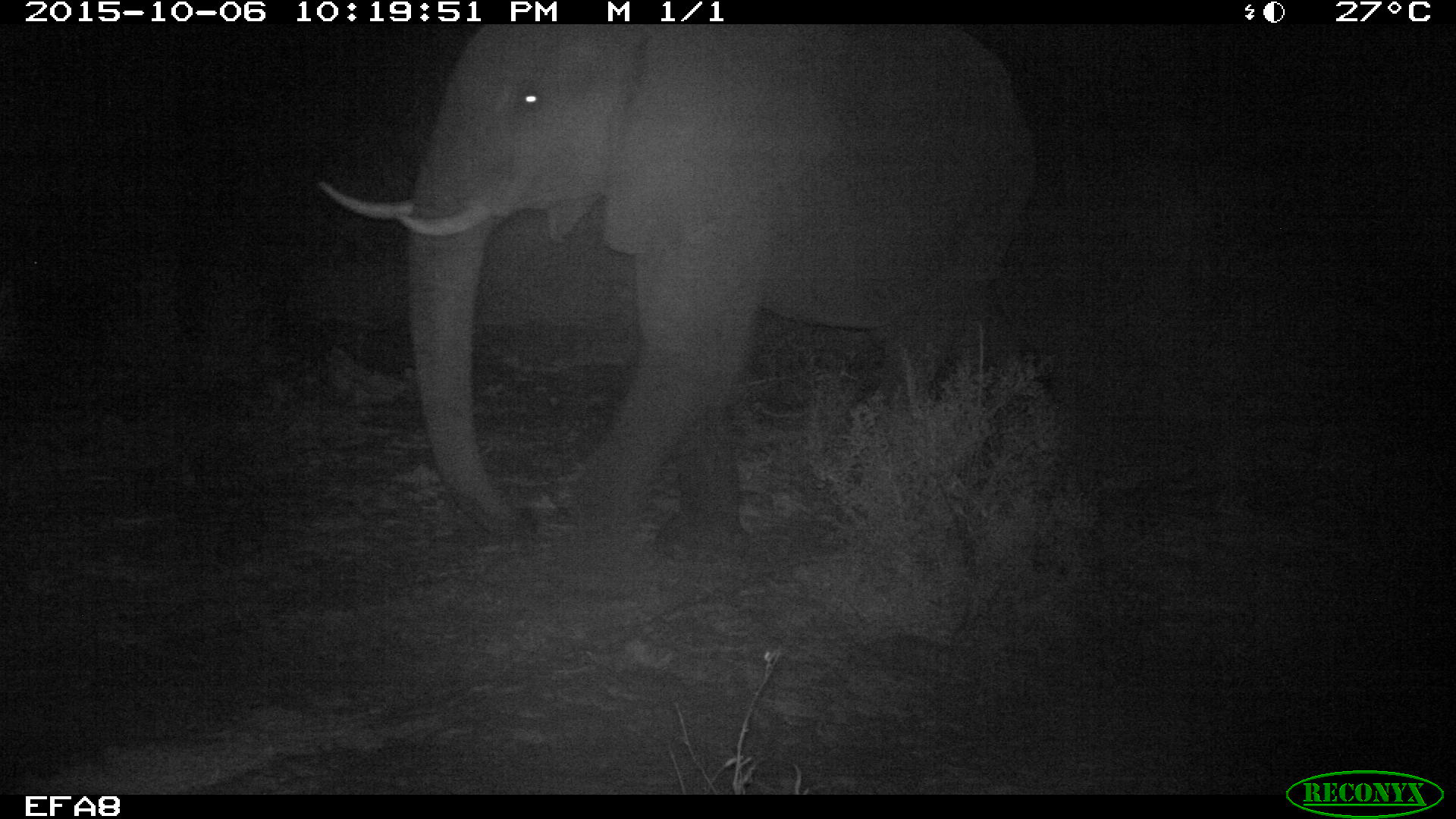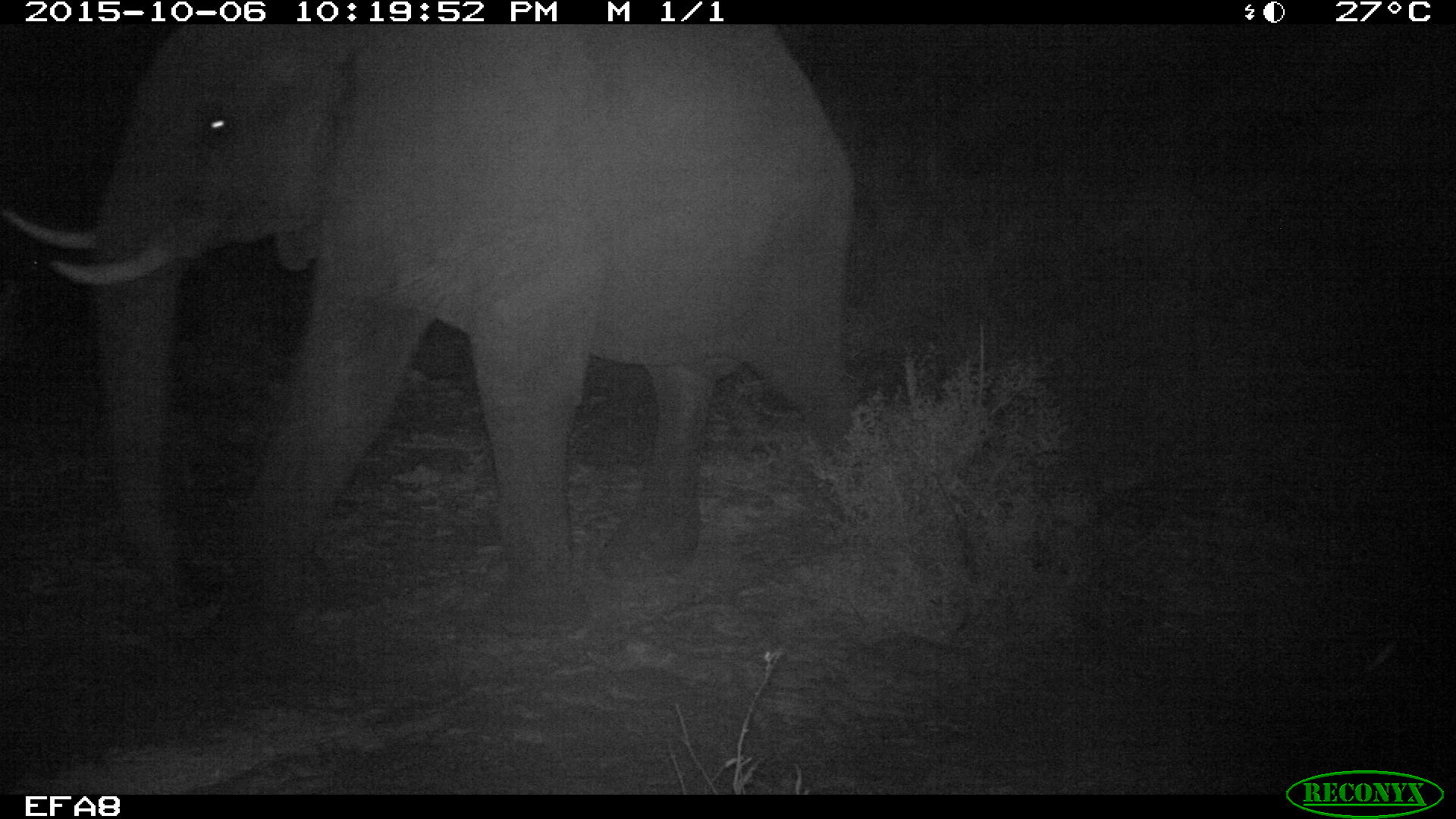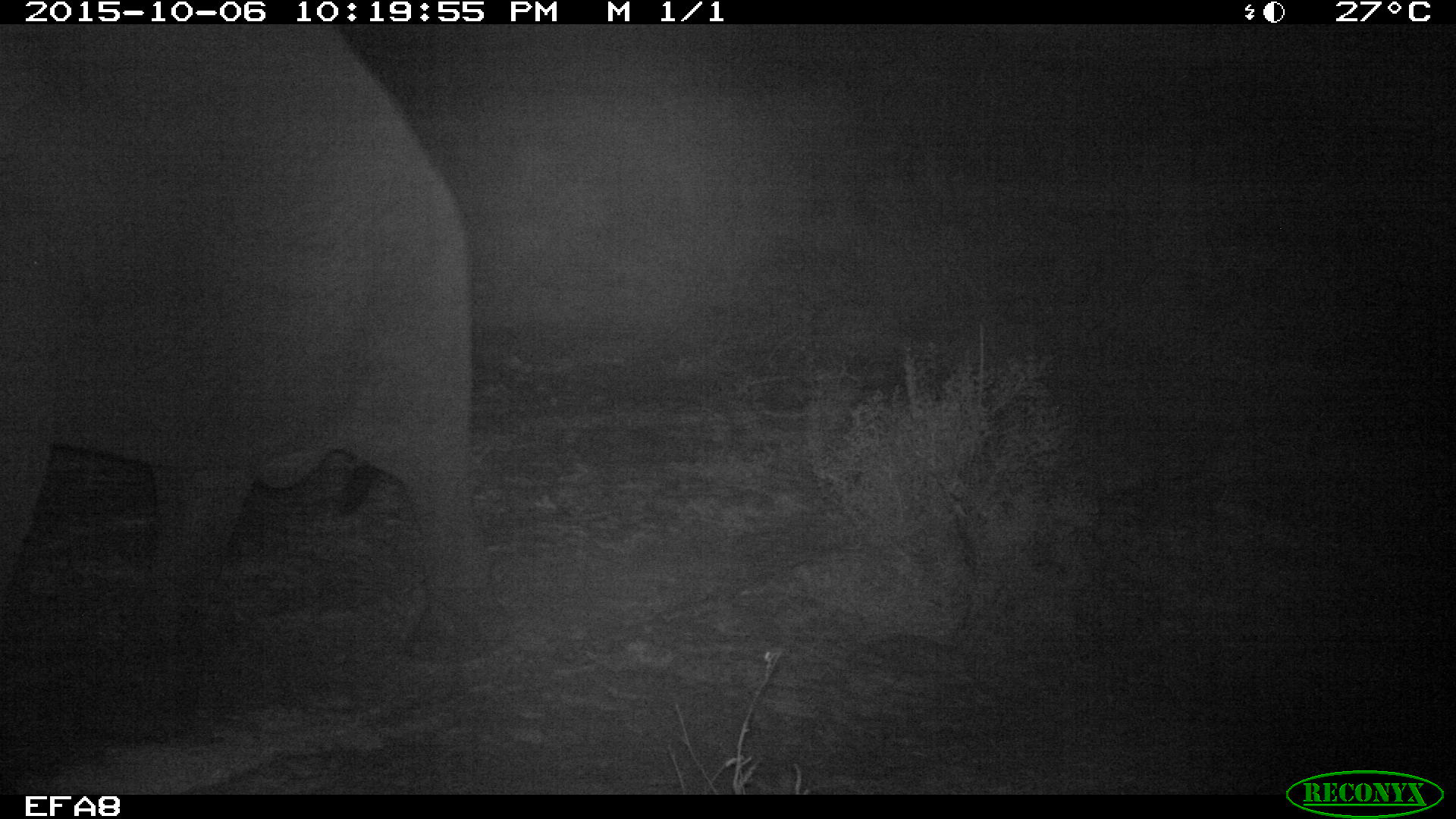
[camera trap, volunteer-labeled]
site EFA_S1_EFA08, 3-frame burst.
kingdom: Animalia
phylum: Chordata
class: Mammalia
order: Proboscidea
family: Elephantidae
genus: Loxodonta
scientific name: Loxodonta africana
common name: african bush elephant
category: elephant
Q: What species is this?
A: Elephant (african bush elephant) (Loxodonta africana).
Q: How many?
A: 1.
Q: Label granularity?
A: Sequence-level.